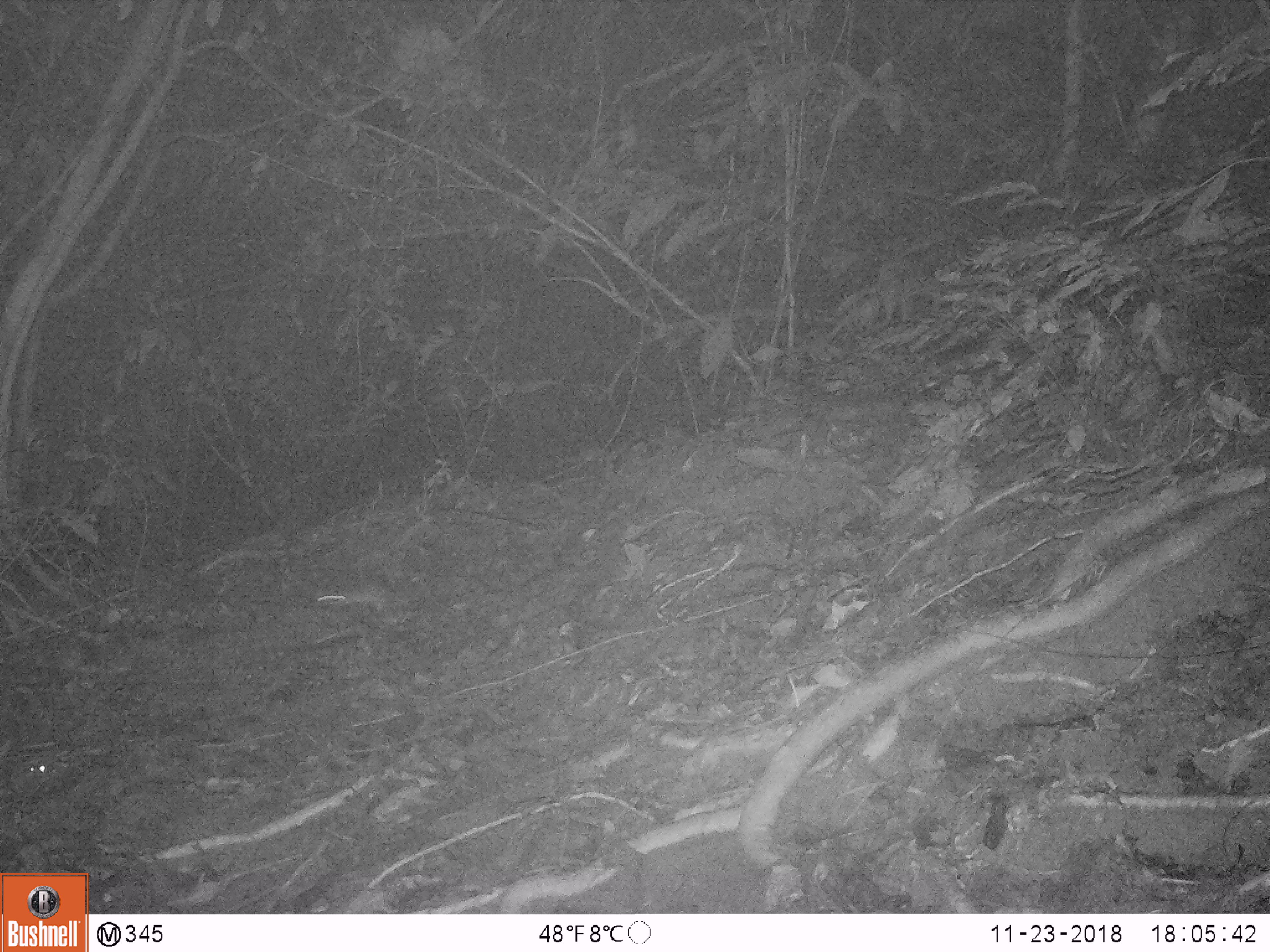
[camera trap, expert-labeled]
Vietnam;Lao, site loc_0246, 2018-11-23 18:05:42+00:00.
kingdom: Animalia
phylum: Chordata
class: Mammalia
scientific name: Mammalia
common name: mammal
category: unidentified small mammal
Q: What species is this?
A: Unidentified small mammal (mammal) (Mammalia).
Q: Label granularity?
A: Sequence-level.